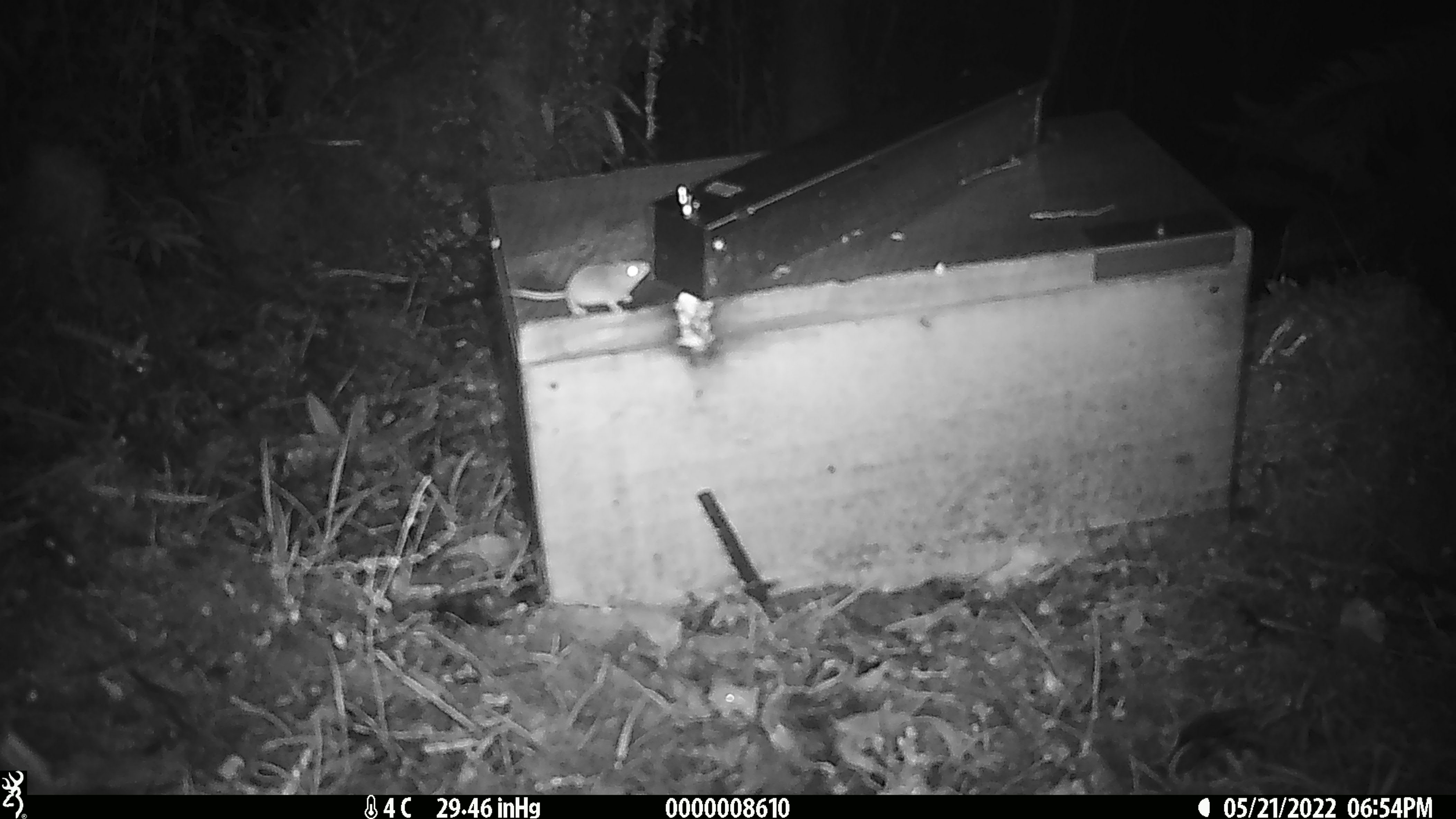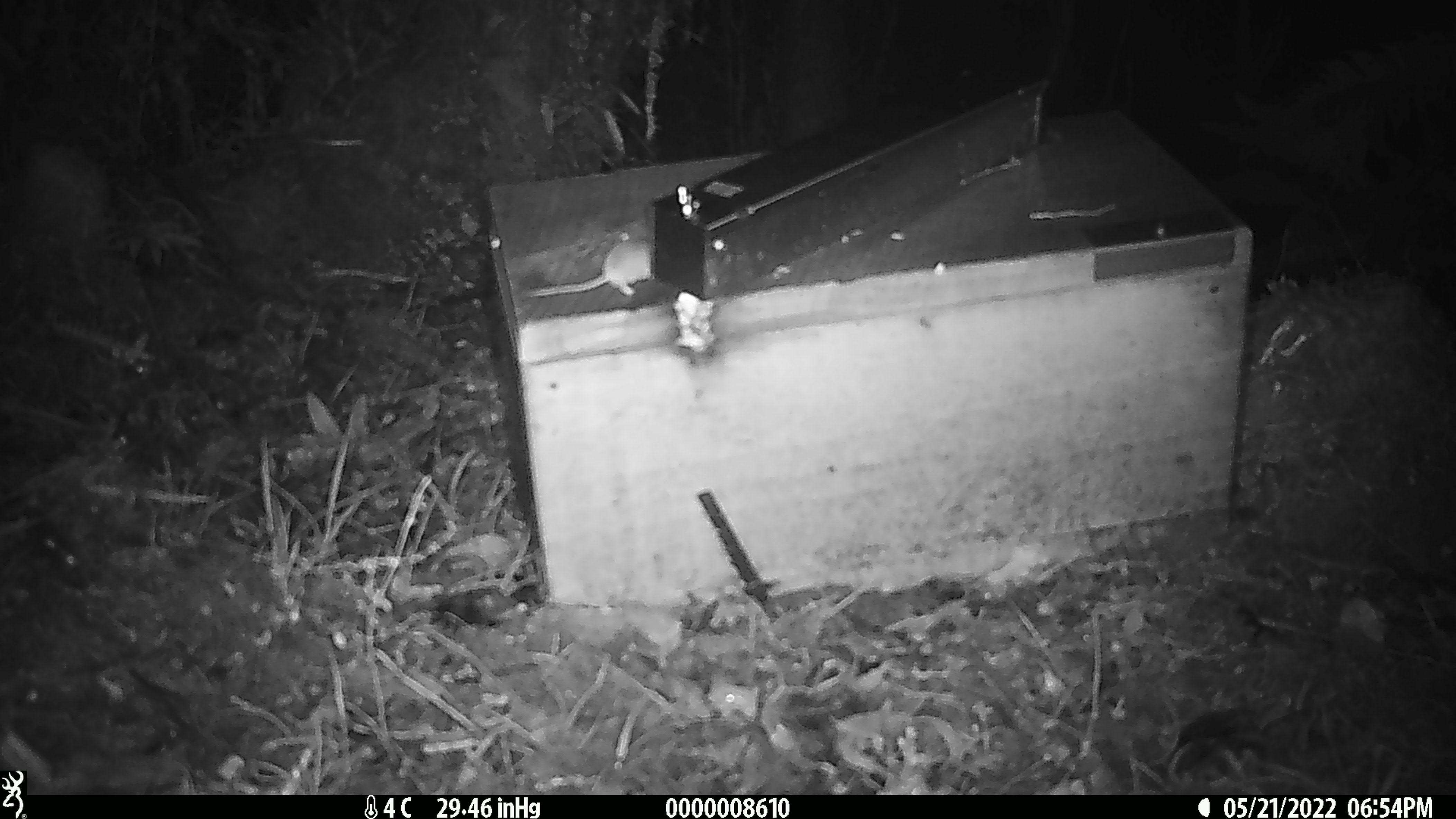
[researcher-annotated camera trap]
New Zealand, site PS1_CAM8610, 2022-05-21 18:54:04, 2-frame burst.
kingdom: Animalia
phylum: Chordata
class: Mammalia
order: Rodentia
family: Muridae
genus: Mus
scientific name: Mus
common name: mouse